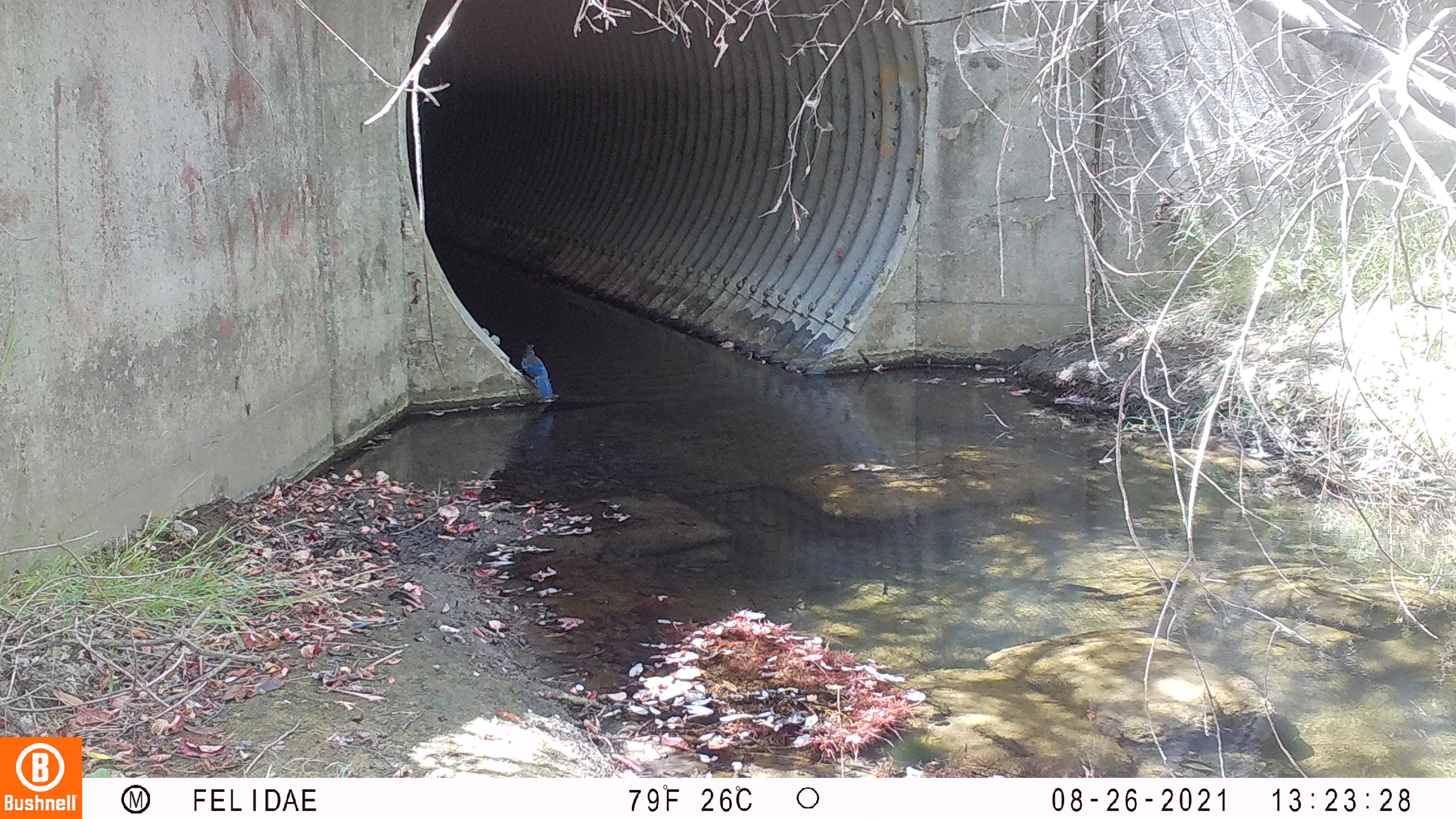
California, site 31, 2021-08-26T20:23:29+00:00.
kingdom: Animalia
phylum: Chordata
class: Aves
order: Passeriformes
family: Corvidae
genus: Cyanocitta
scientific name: Cyanocitta stelleri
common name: steller's jay